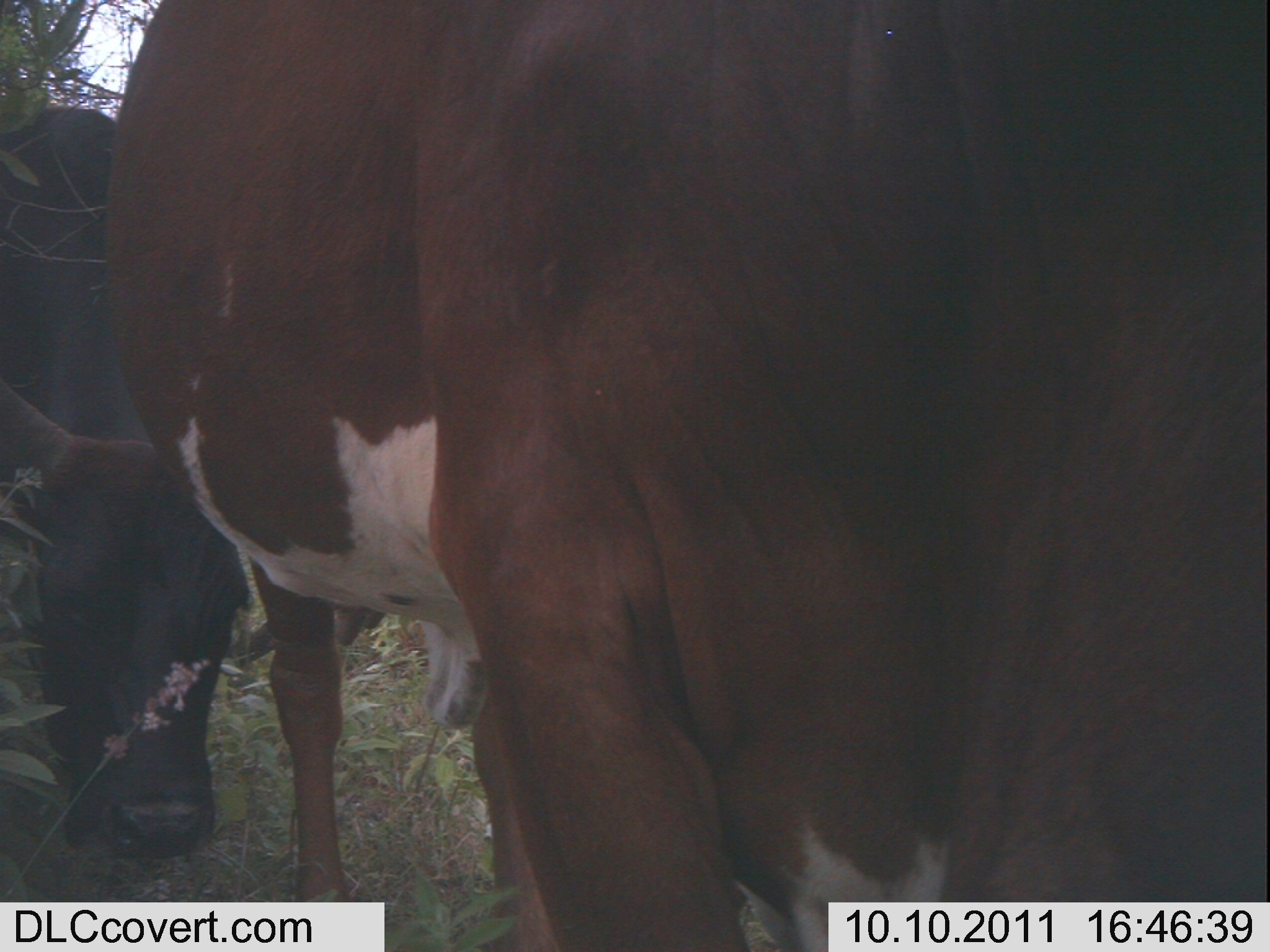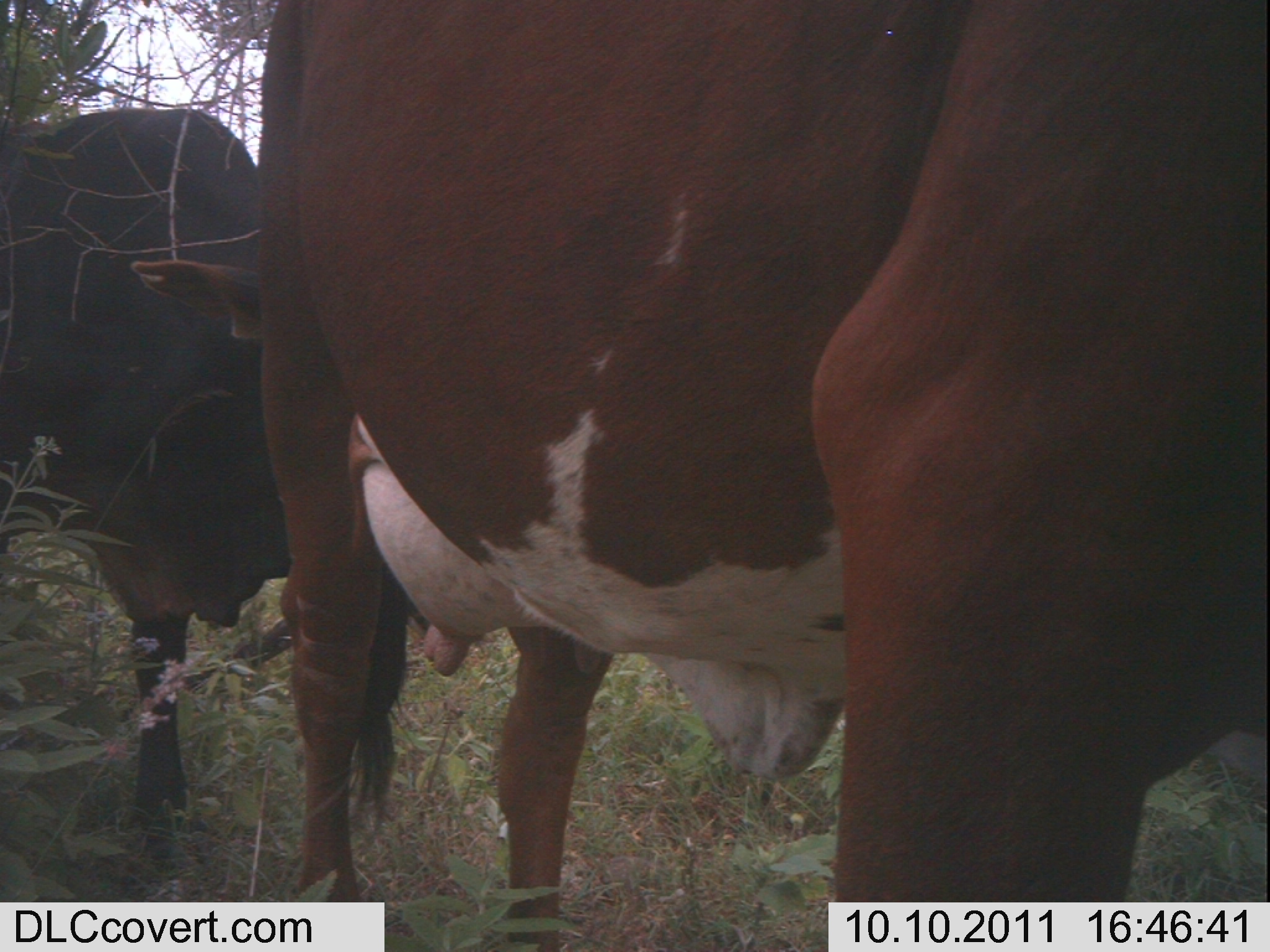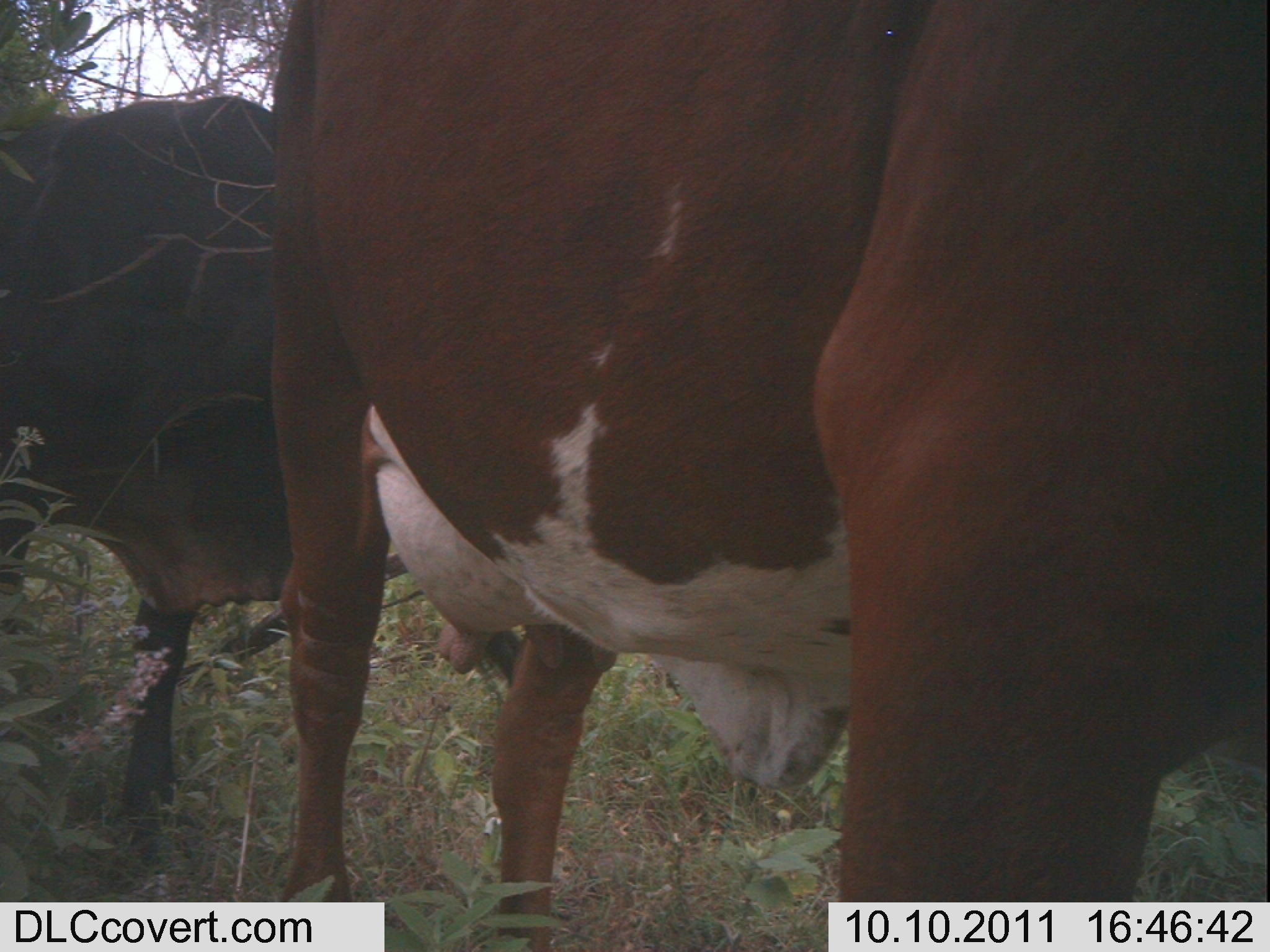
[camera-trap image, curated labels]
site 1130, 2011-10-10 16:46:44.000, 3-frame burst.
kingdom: Animalia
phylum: Chordata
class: Mammalia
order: Artiodactyla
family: Bovidae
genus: Bos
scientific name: Bos taurus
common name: domestic cattle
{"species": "Bos taurus (domestic cattle)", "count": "2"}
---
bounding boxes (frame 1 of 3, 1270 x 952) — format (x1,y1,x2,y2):
bos taurus: (102,0,1270,952); (0,106,279,861)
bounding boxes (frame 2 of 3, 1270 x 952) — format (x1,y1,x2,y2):
bos taurus: (128,0,1267,946); (0,107,427,844)